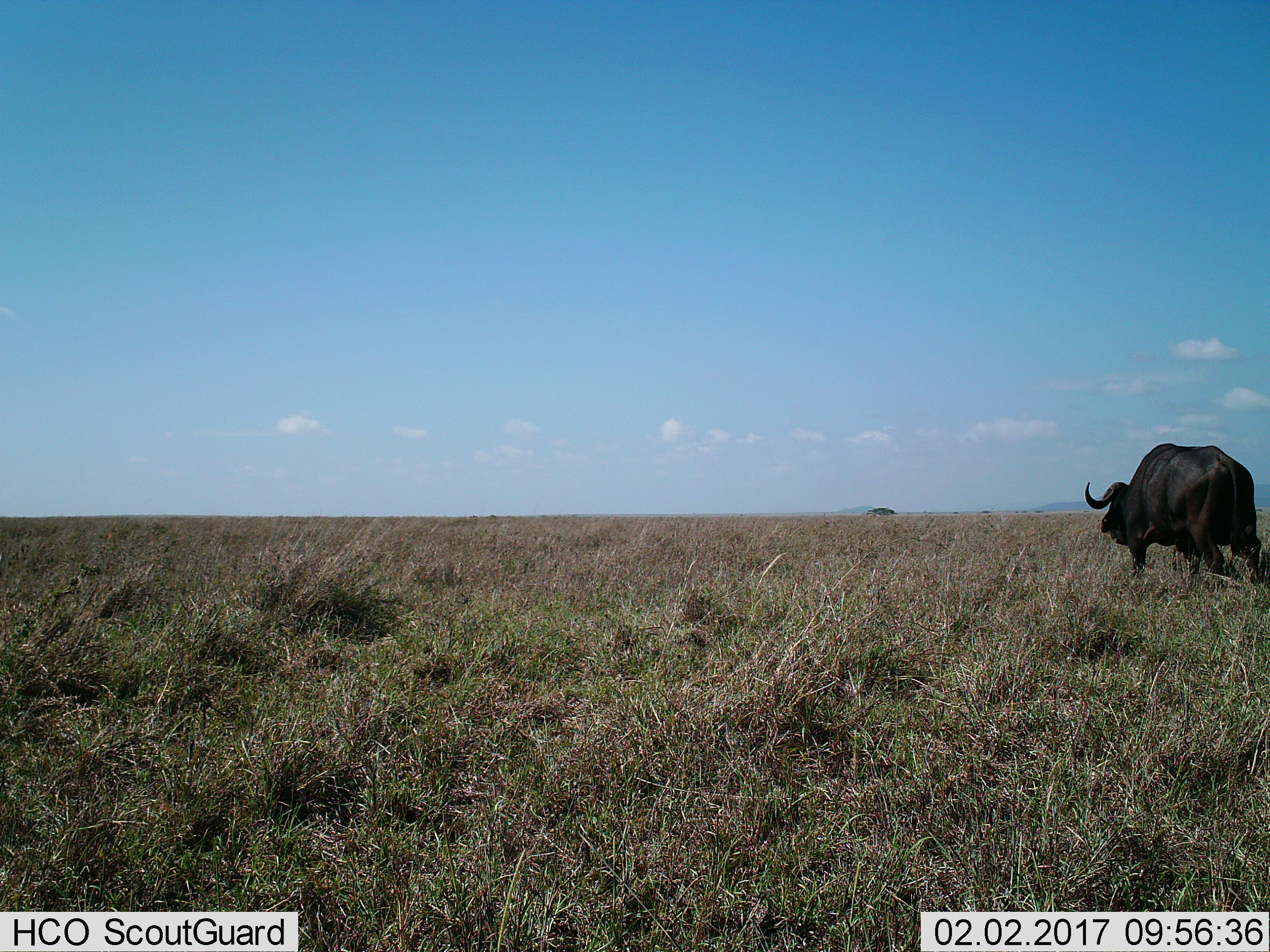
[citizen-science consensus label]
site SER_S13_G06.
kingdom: Animalia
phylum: Chordata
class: Mammalia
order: Artiodactyla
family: Bovidae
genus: Syncerus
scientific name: Syncerus caffer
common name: african buffalo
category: buffalo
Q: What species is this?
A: Buffalo (african buffalo) (Syncerus caffer).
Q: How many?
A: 1.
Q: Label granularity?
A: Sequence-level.